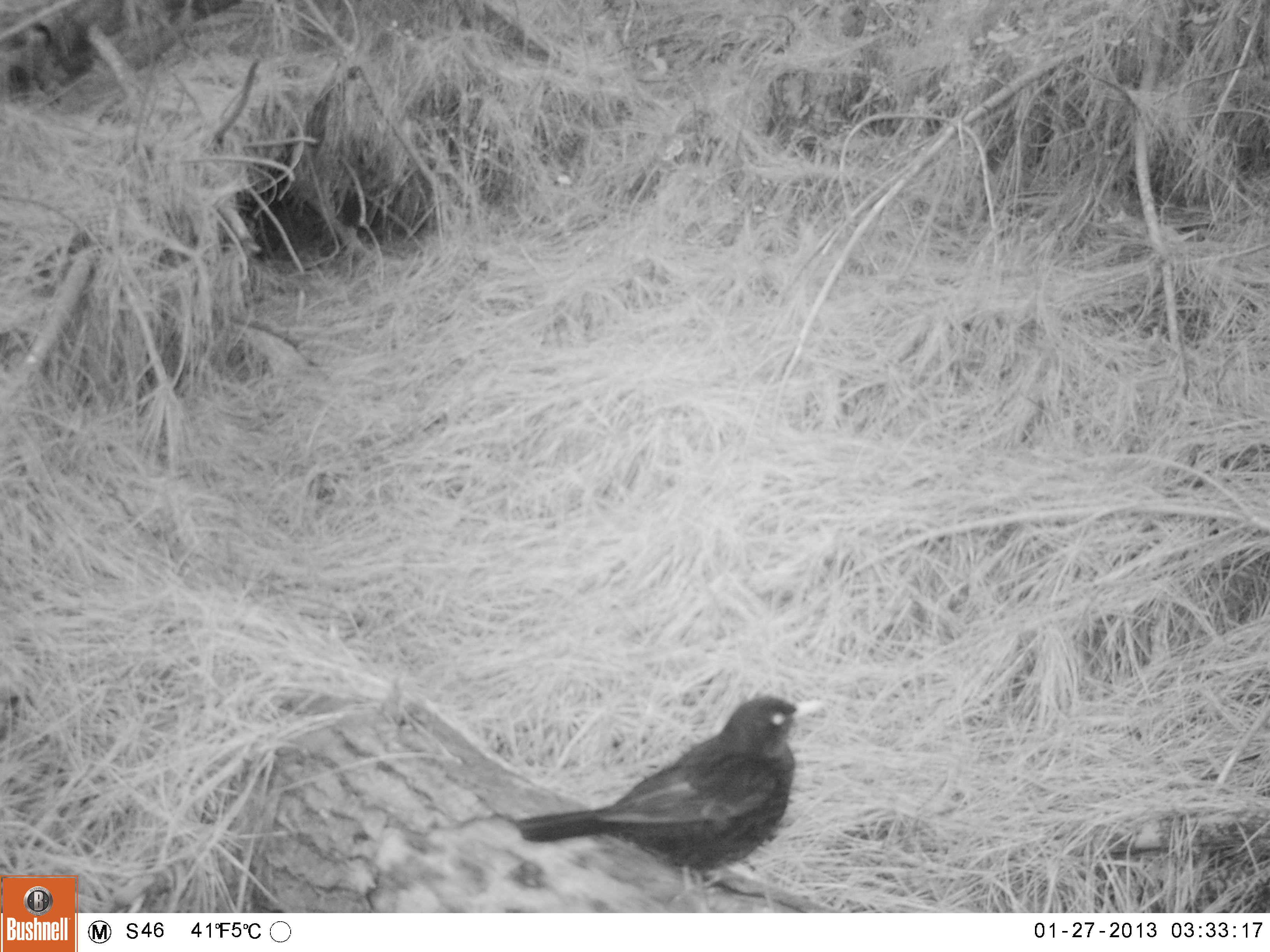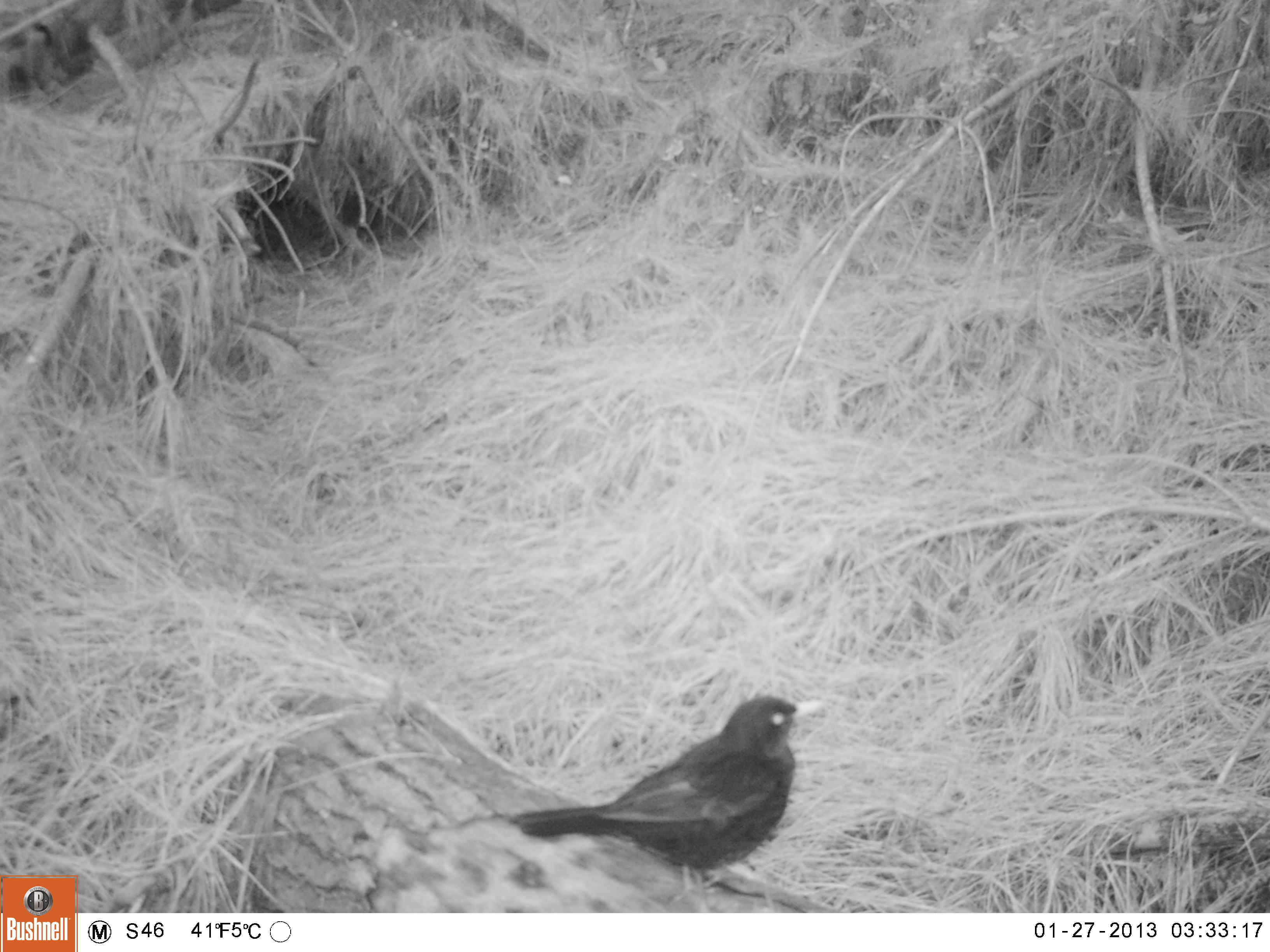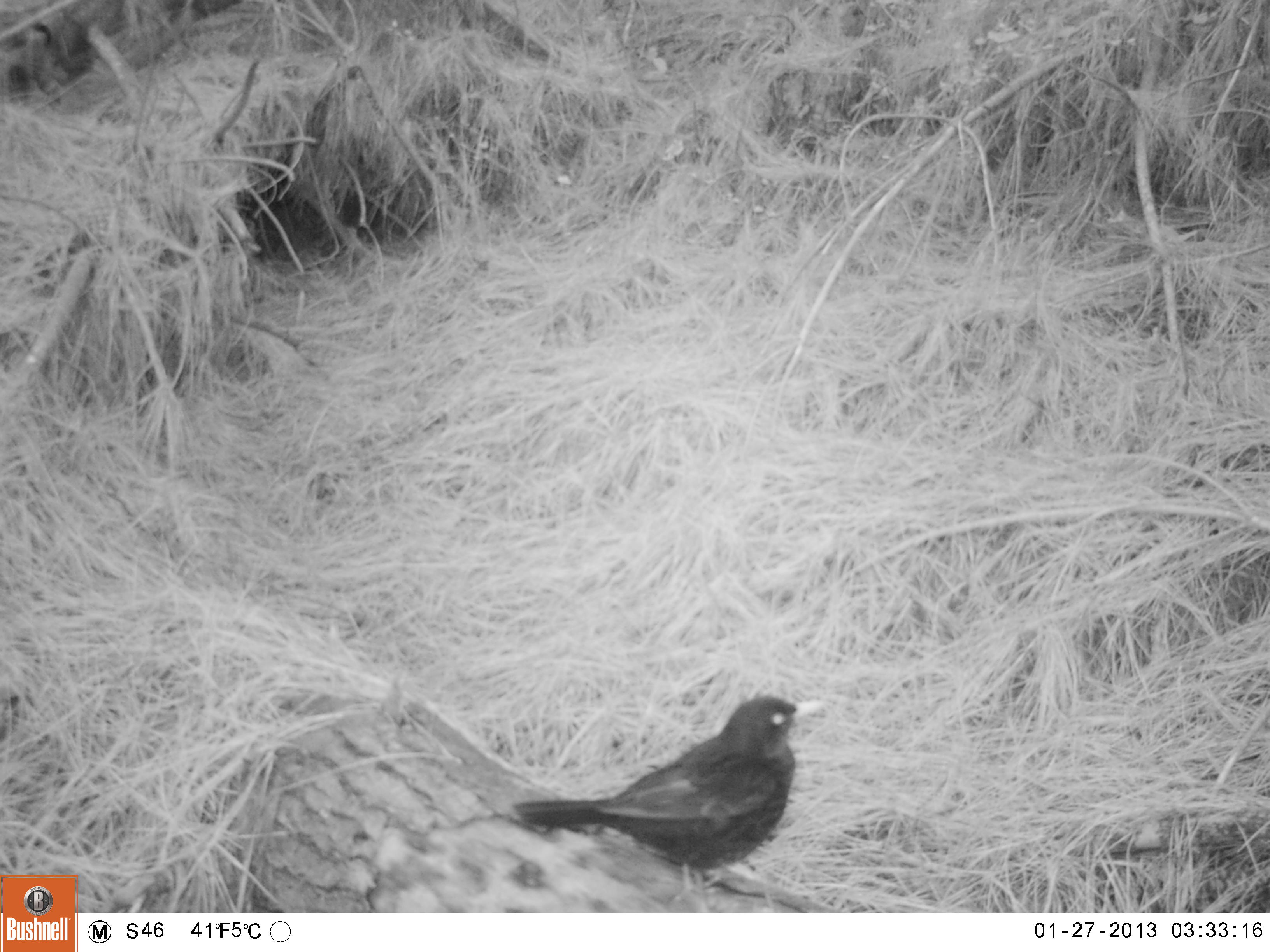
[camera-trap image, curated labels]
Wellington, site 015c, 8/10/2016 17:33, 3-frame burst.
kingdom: Animalia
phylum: Chordata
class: Aves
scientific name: Aves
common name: bird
Bird (Aves).